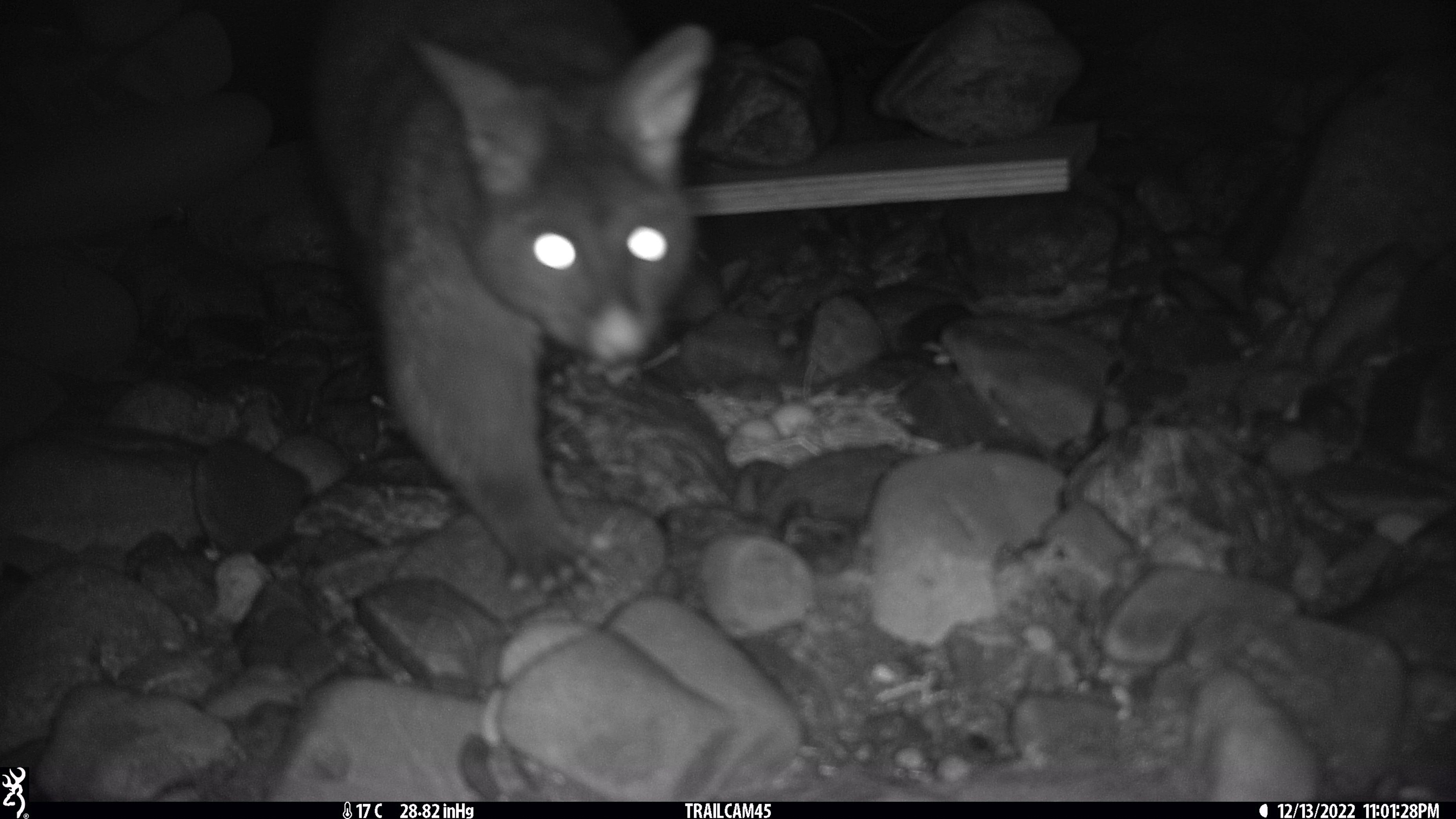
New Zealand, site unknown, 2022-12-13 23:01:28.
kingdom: Animalia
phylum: Chordata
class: Mammalia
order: Diprotodontia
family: Phalangeridae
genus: Trichosurus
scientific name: Trichosurus vulpecula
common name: common brushtail possum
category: possum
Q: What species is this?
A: Possum (common brushtail possum) (Trichosurus vulpecula).